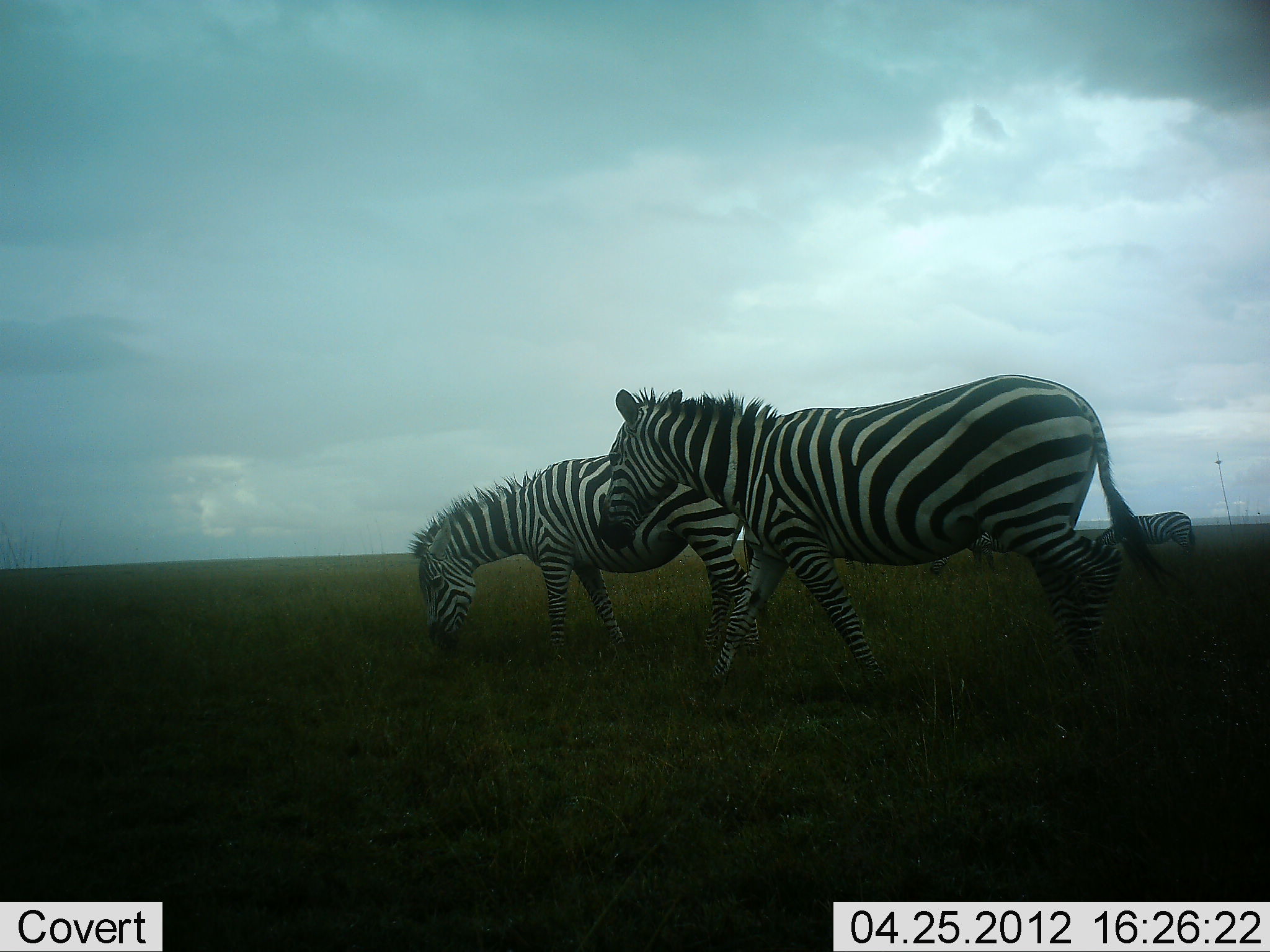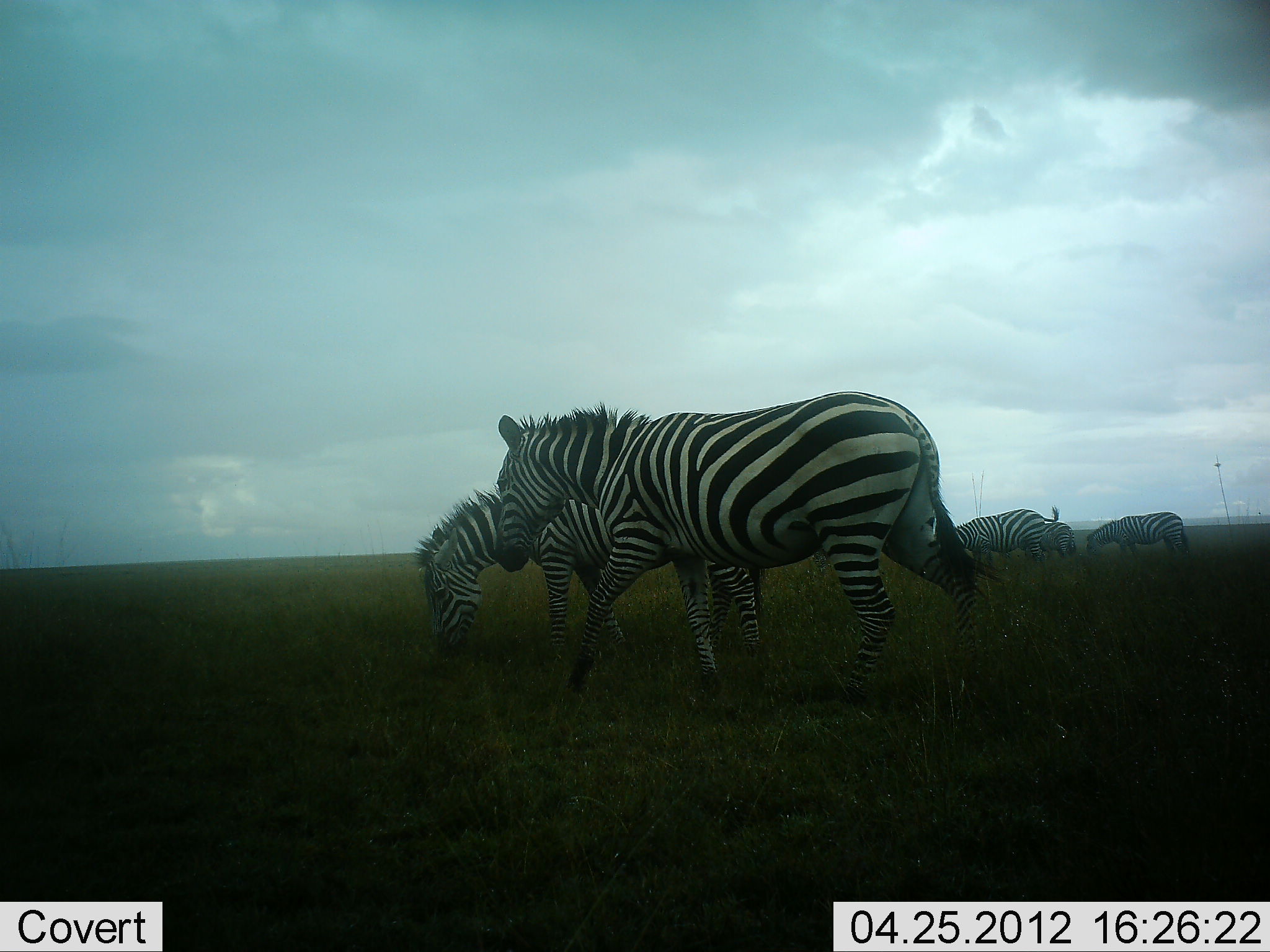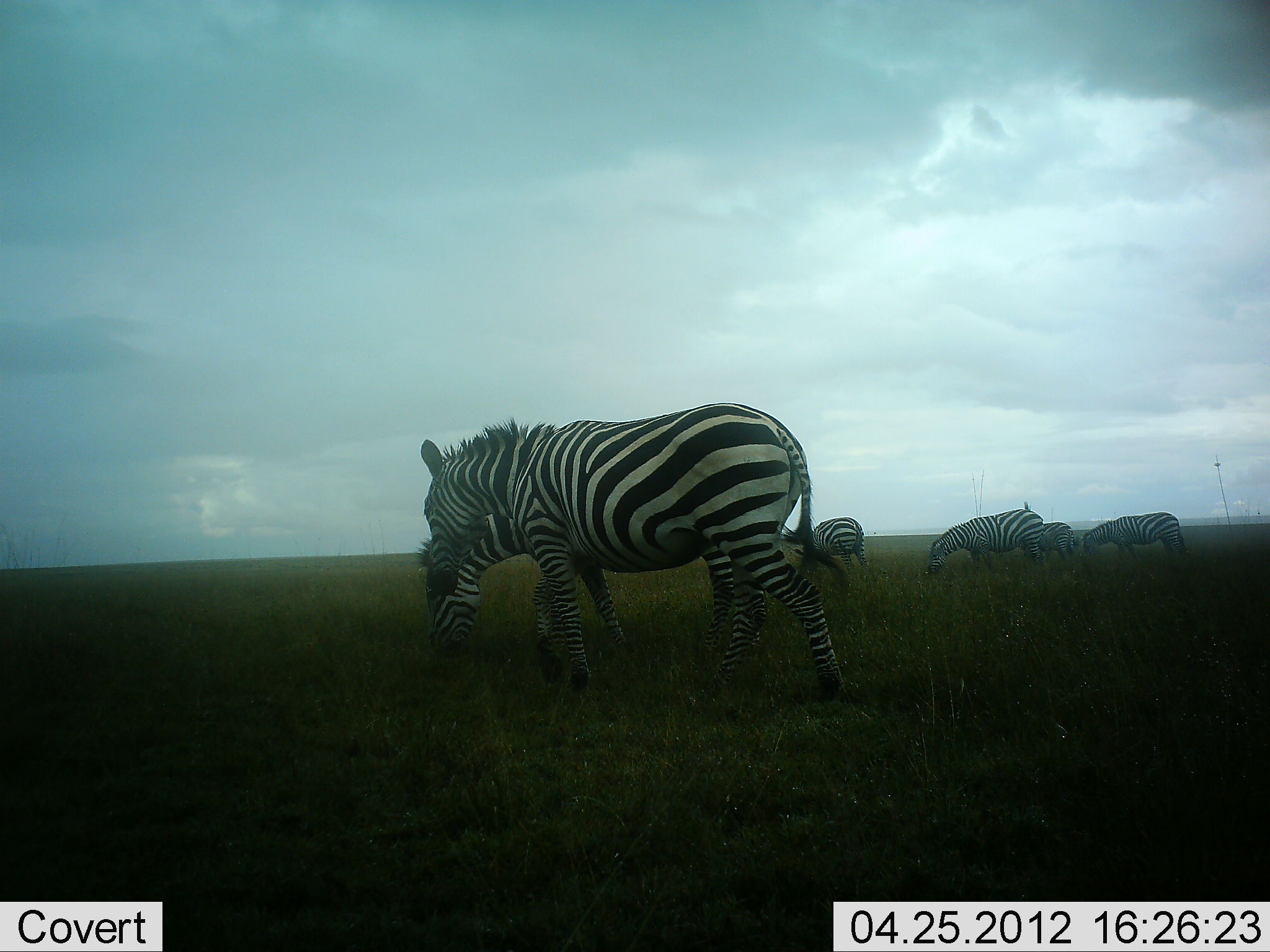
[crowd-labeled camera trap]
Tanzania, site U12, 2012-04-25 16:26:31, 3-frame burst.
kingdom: Animalia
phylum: Chordata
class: Mammalia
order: Perissodactyla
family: Equidae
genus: Equus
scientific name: Equus quagga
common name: plains zebra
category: zebra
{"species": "zebra (plains zebra) (Equus quagga)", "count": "6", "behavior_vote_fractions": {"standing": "26%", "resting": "5%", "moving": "84%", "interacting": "0%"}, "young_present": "5%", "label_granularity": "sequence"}